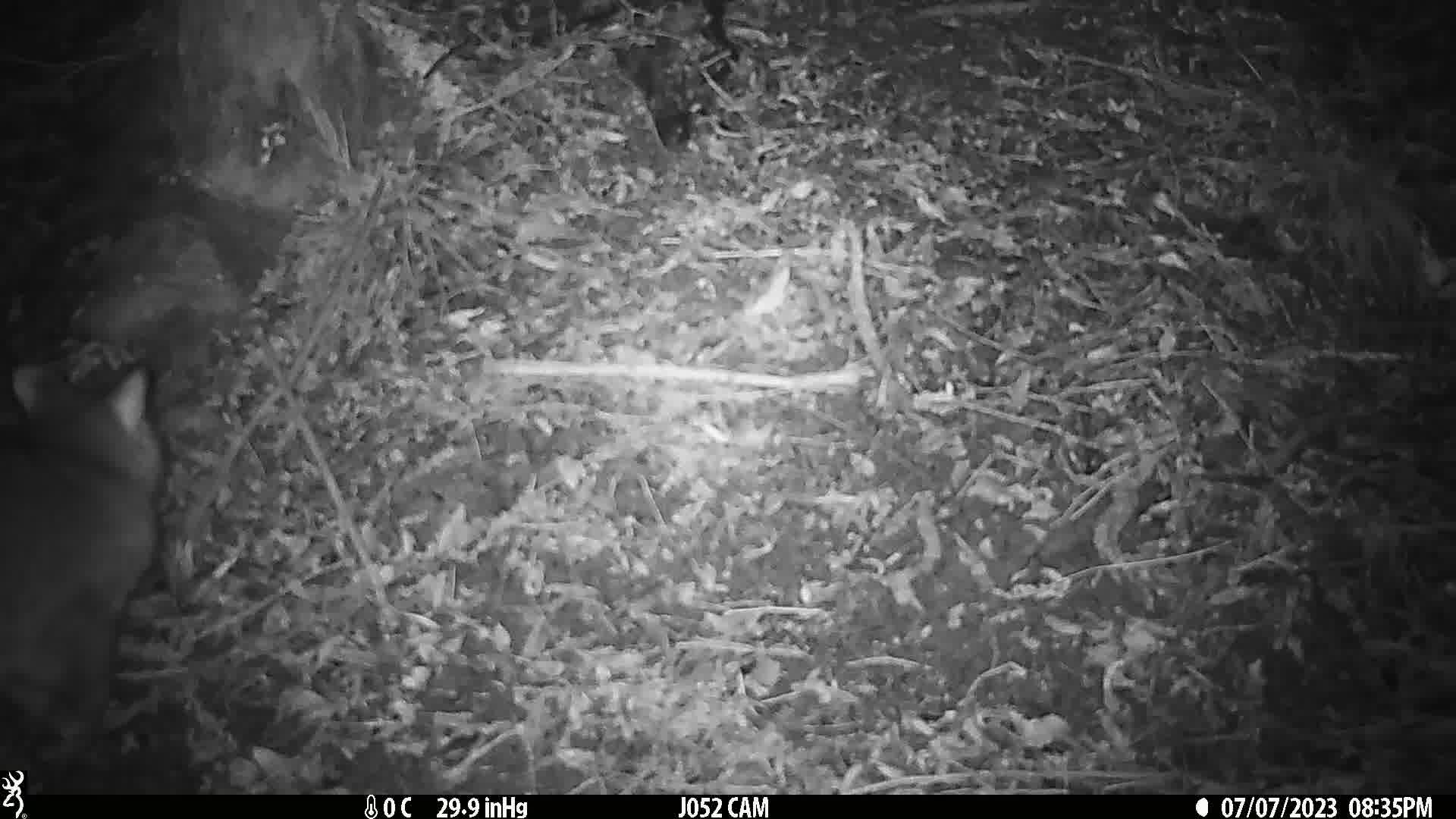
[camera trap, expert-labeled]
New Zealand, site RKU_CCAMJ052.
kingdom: Animalia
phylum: Chordata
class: Mammalia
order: Diprotodontia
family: Phalangeridae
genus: Trichosurus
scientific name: Trichosurus vulpecula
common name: common brushtail possum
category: possum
Possum (common brushtail possum) (Trichosurus vulpecula).